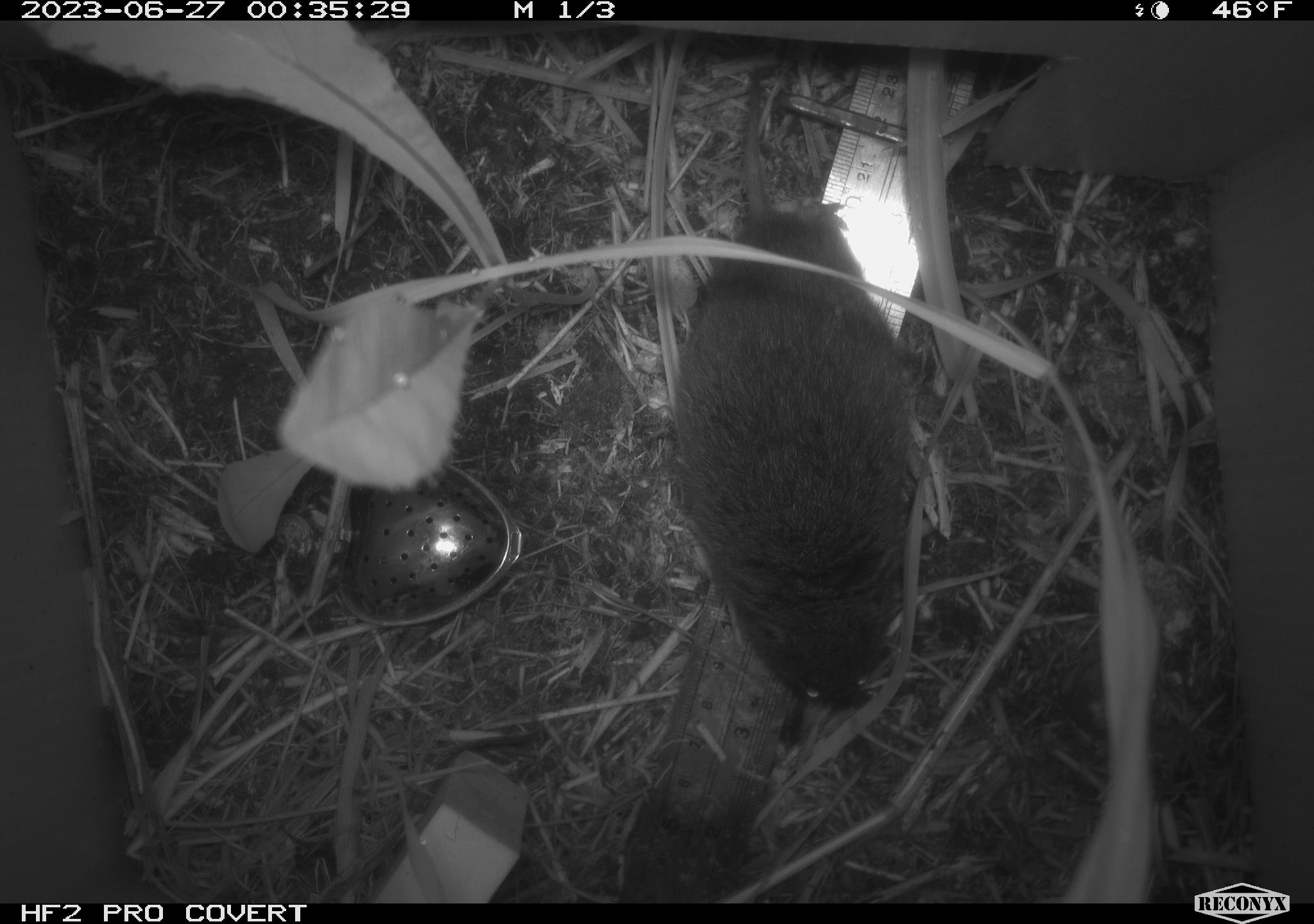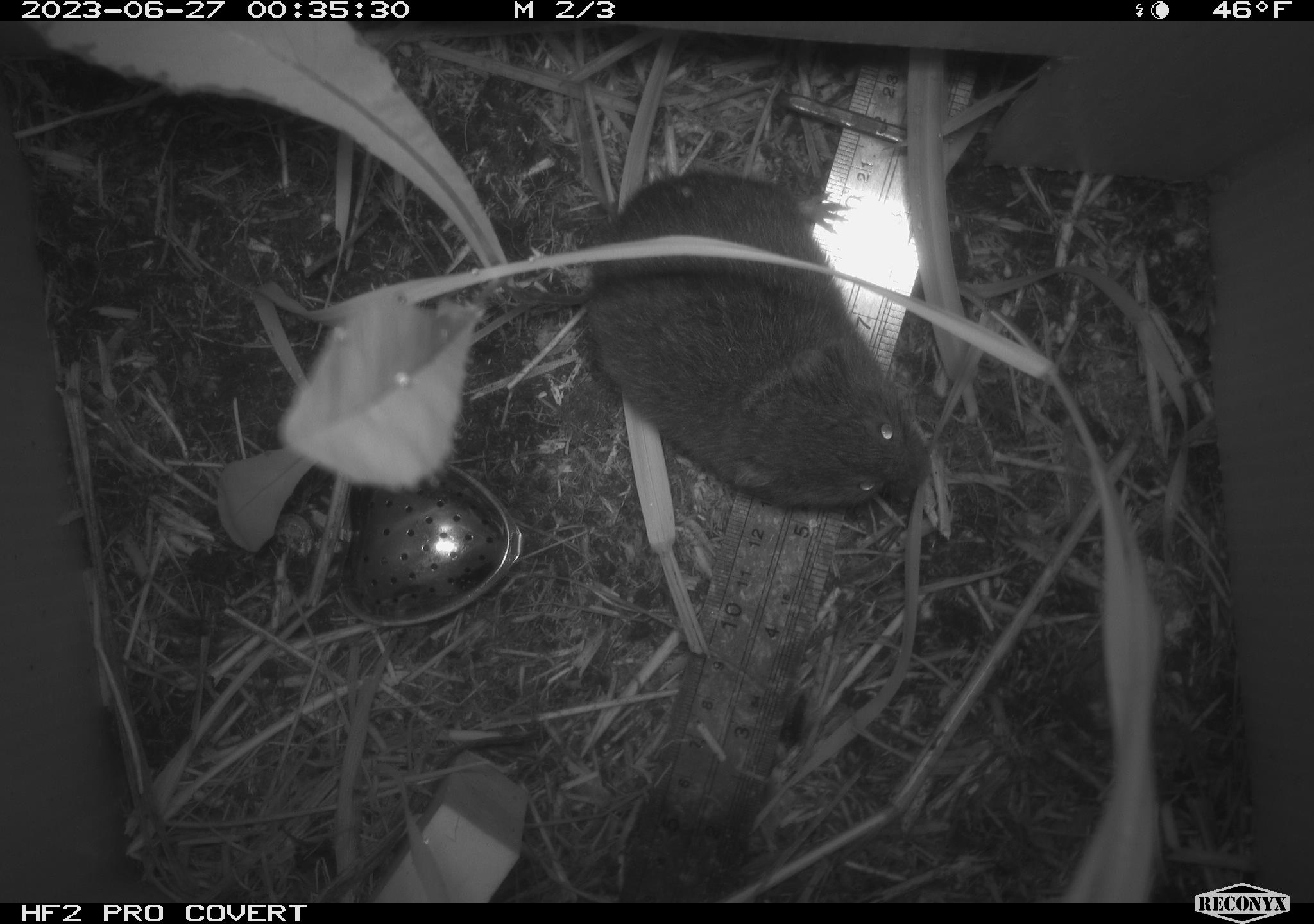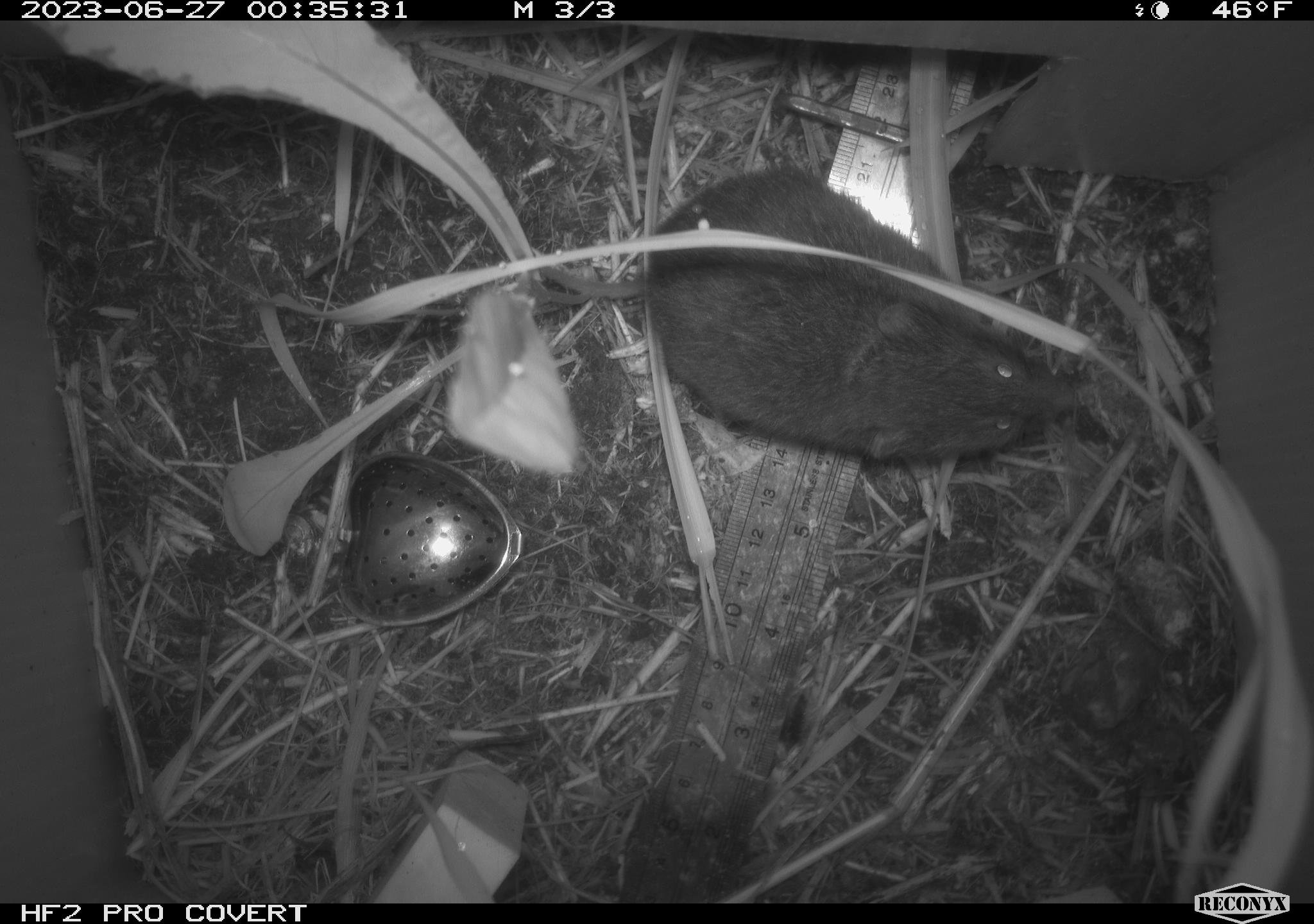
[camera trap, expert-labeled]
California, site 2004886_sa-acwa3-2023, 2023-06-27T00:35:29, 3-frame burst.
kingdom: Animalia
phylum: Chordata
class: Mammalia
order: Rodentia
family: Cricetidae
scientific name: Arvicolinae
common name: voles, lemmings, and muskrats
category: arvicolinae subfamily